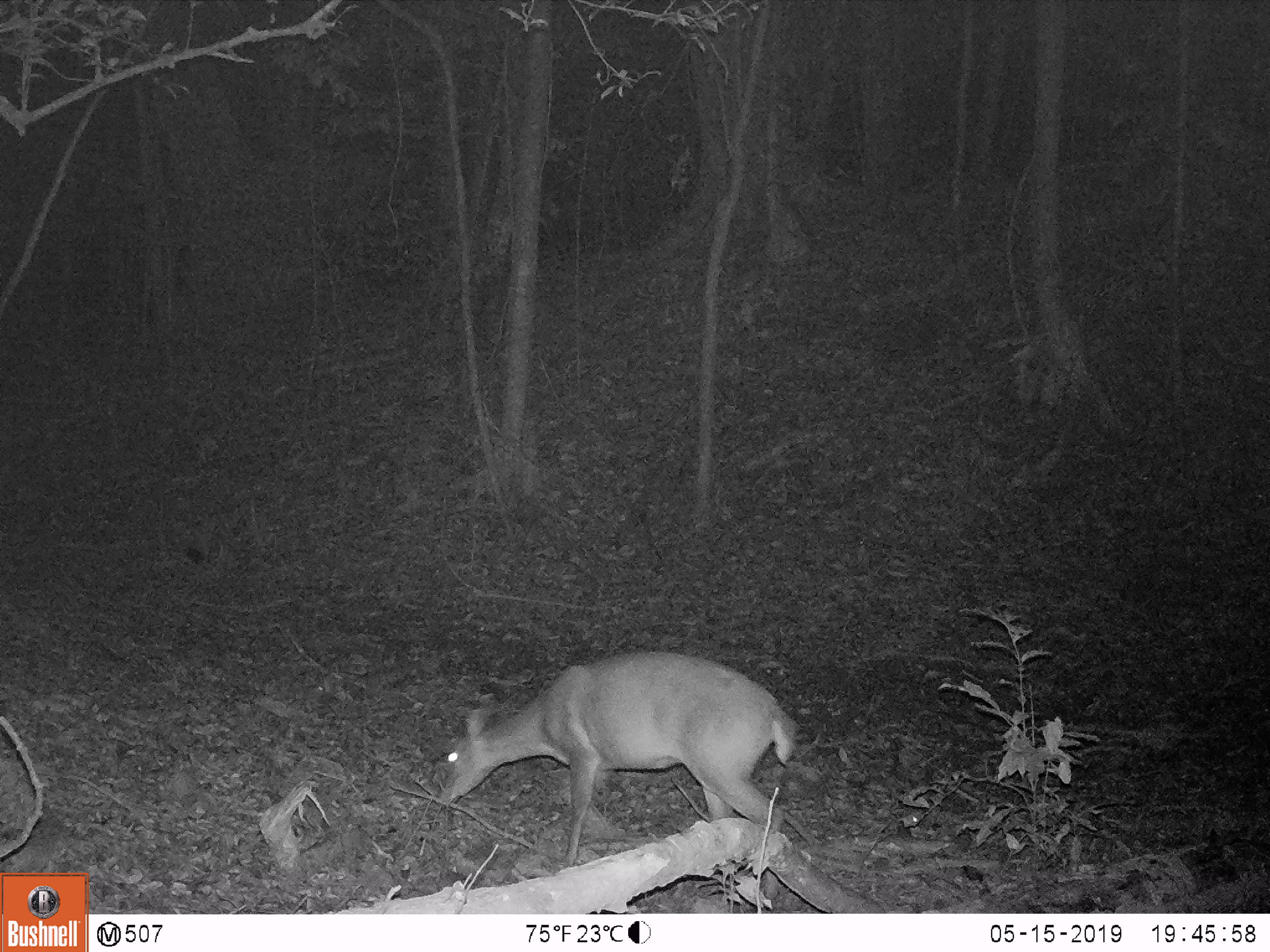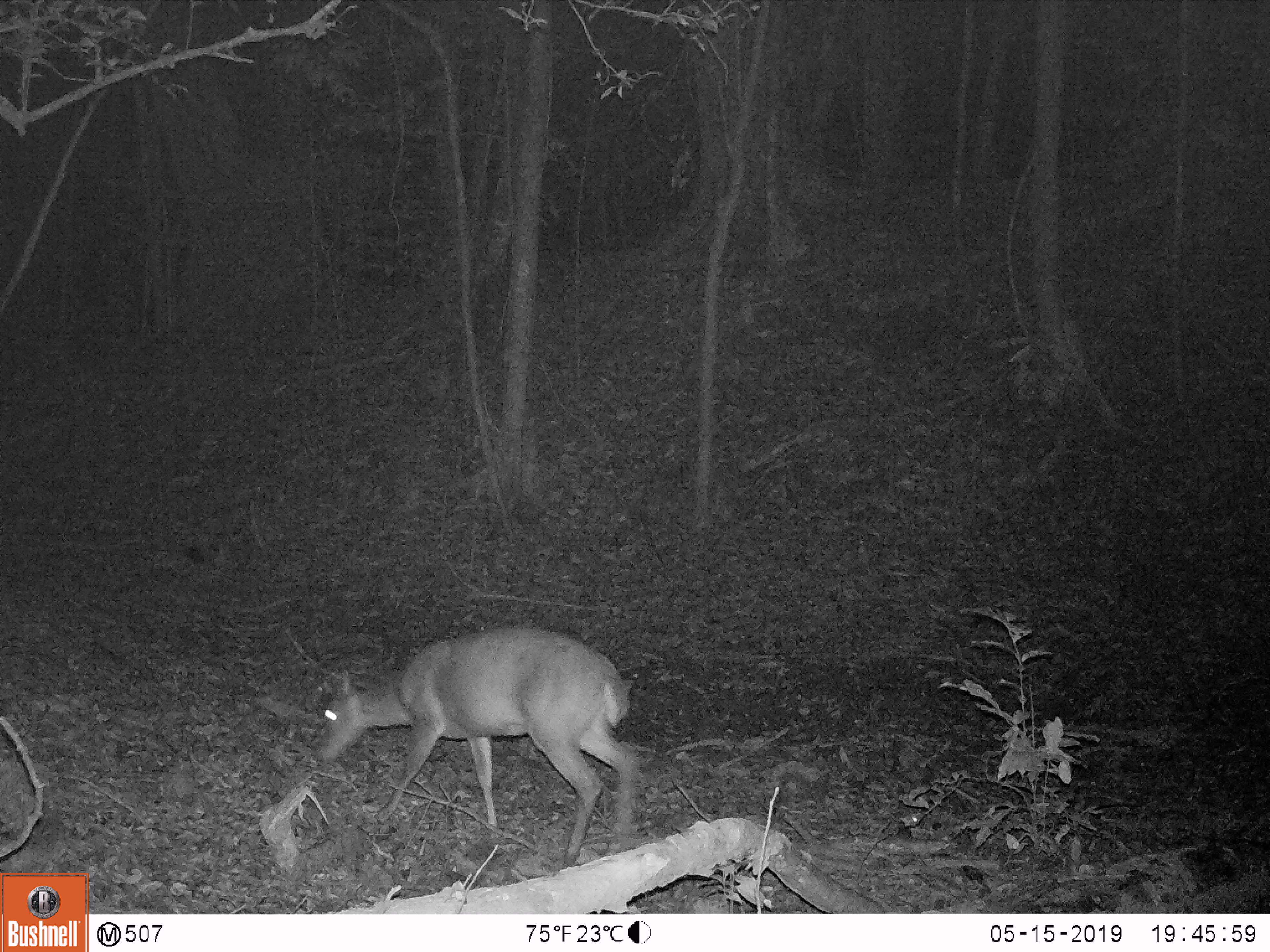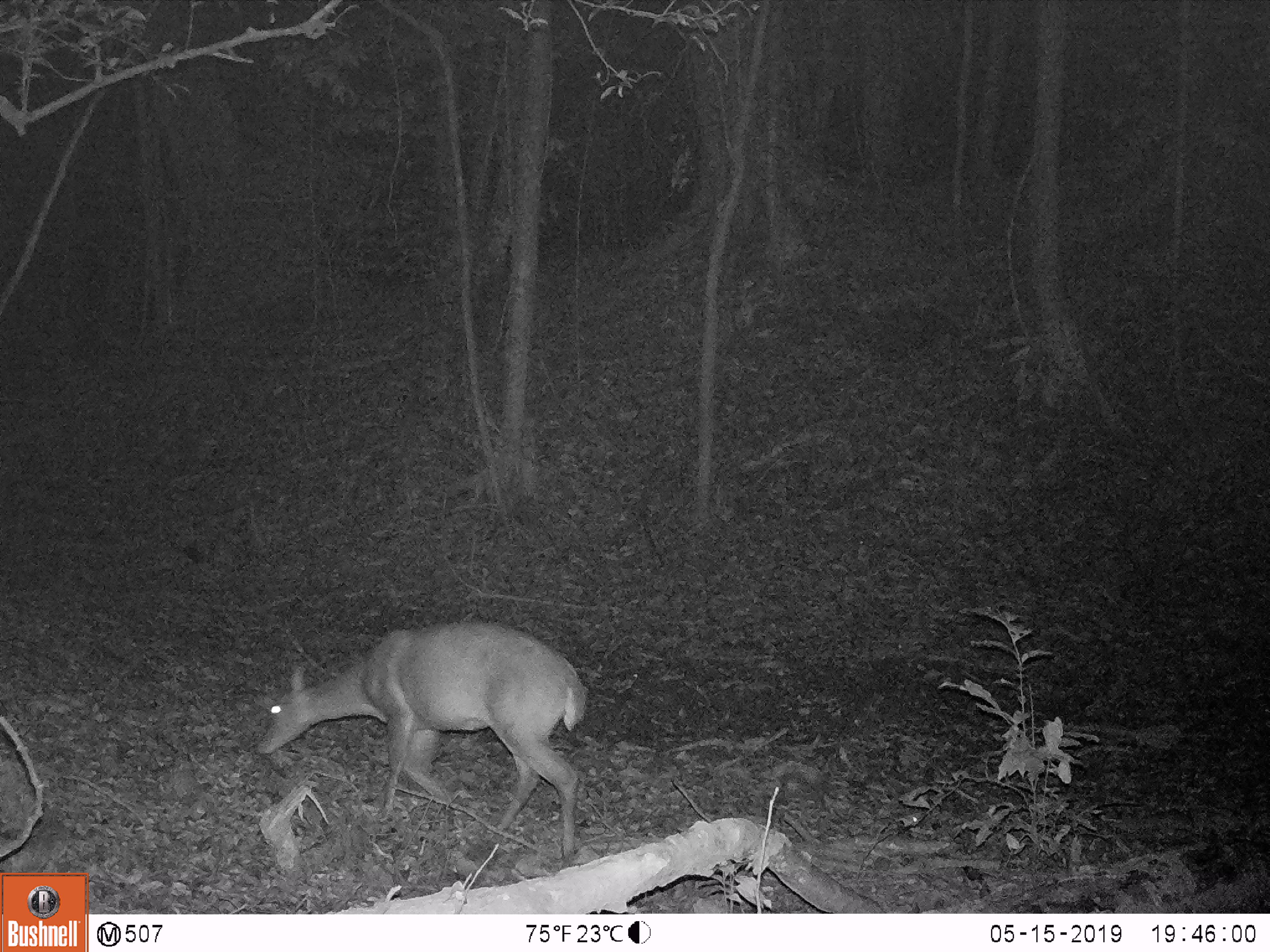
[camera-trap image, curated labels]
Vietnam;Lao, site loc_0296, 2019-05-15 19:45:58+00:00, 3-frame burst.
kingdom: Animalia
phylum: Chordata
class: Mammalia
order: Artiodactyla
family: Cervidae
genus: Muntiacus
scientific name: Muntiacus vuquangensis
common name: large-antlered muntjac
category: large antlered muntjac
Large antlered muntjac (large-antlered muntjac) (Muntiacus vuquangensis). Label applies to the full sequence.